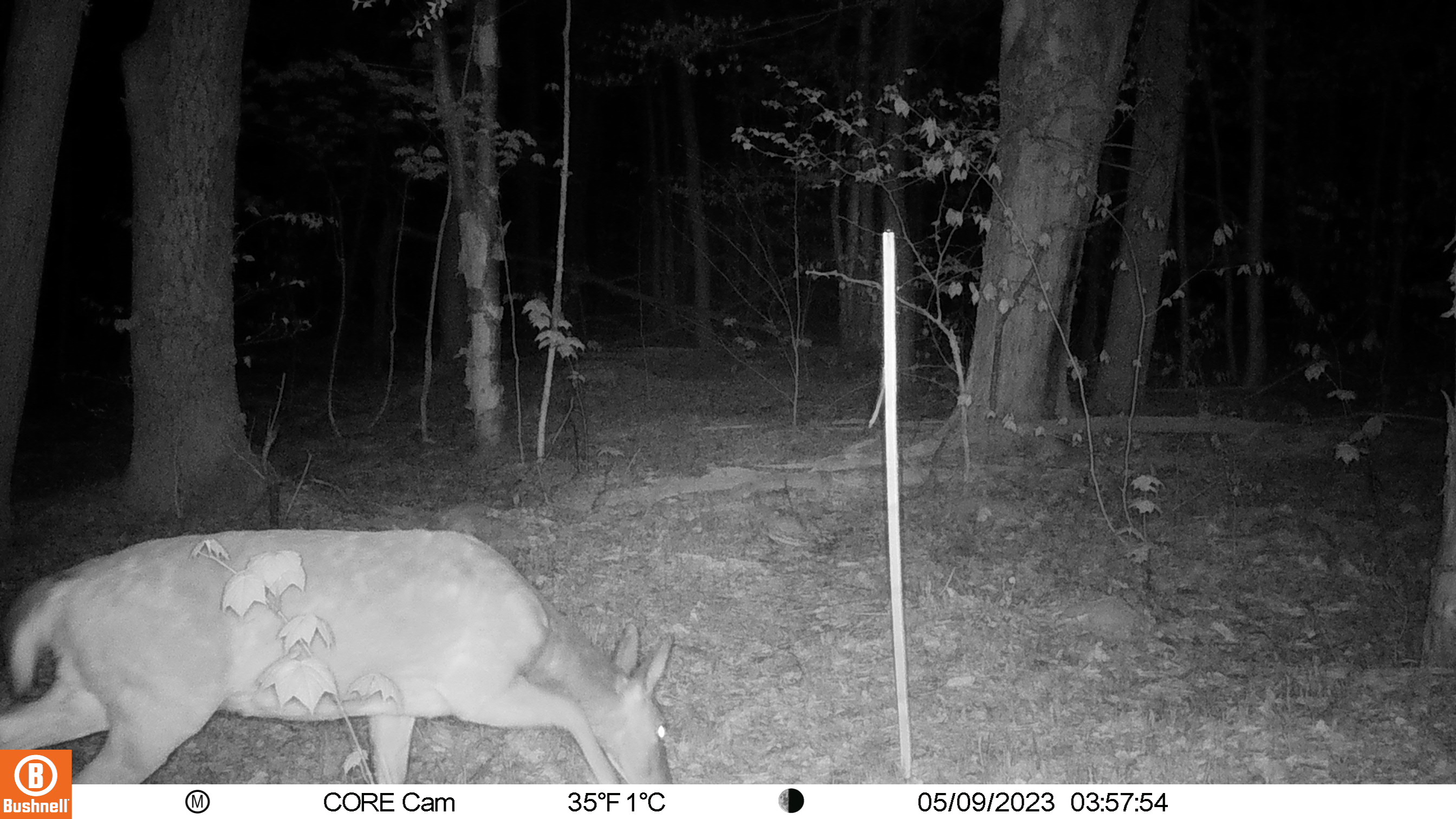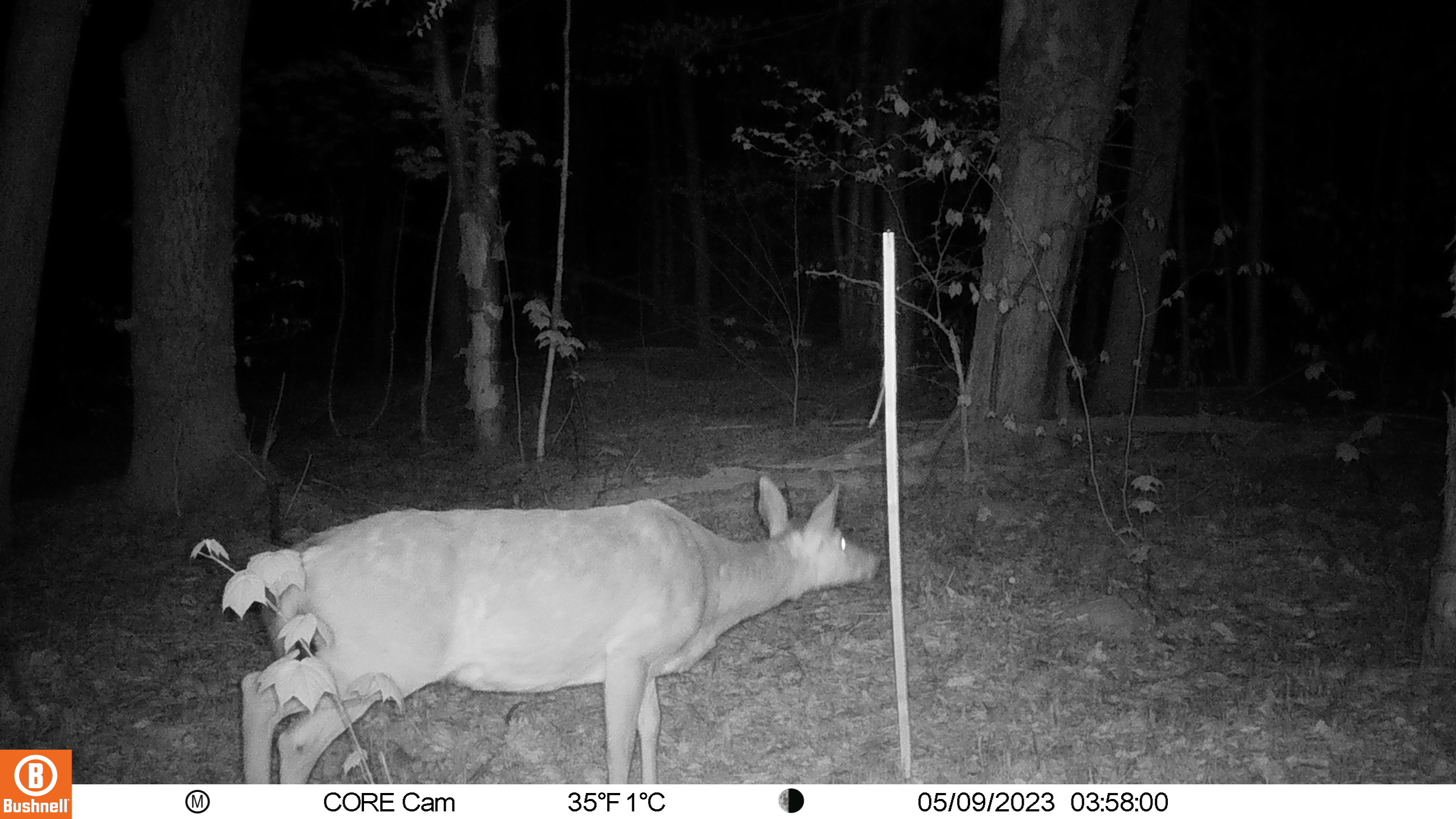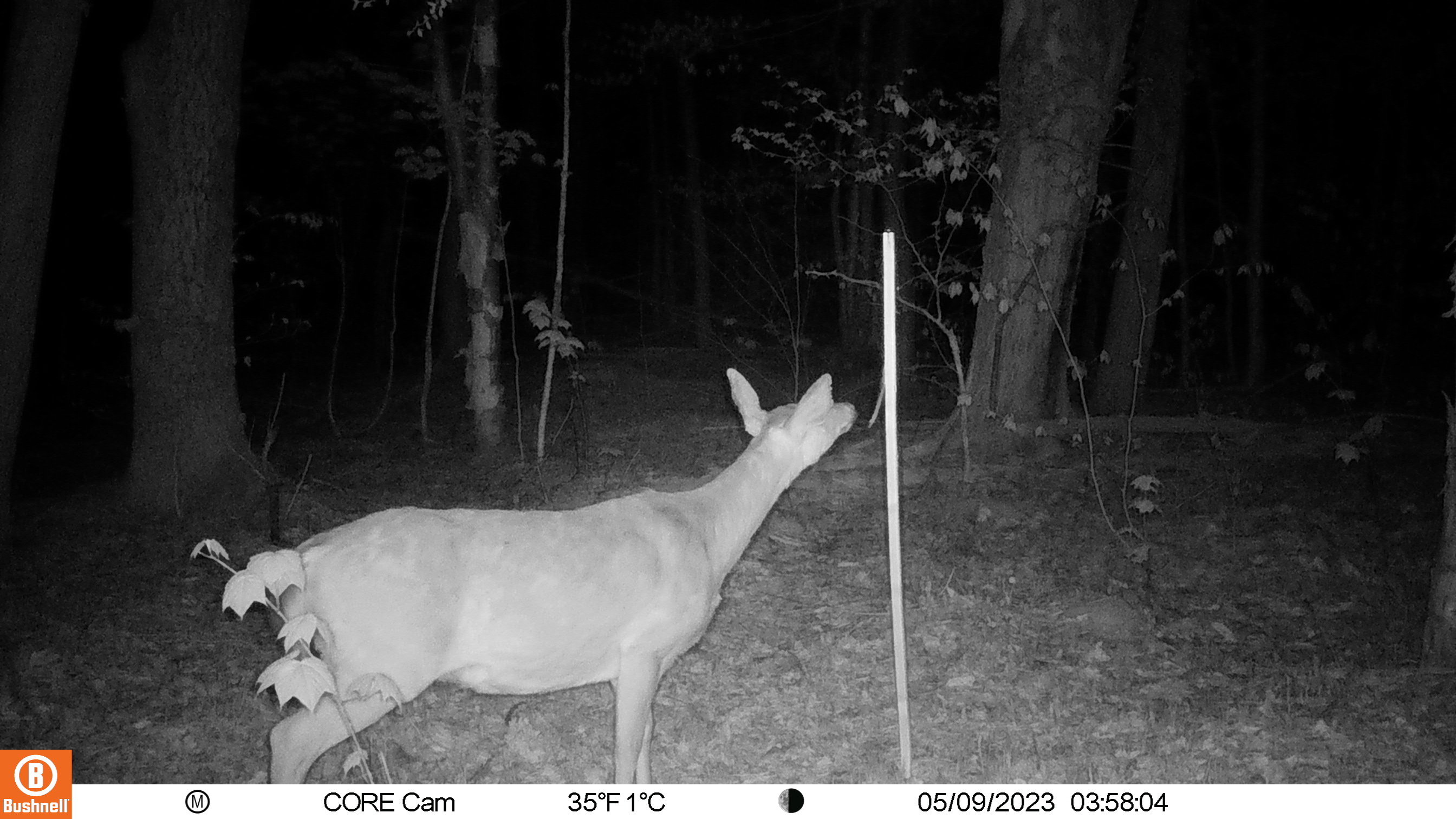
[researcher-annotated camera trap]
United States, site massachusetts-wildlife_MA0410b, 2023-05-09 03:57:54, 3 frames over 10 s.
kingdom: Animalia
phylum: Chordata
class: Mammalia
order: Artiodactyla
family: Cervidae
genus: Odocoileus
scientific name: Odocoileus virginianus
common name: white-tailed deer